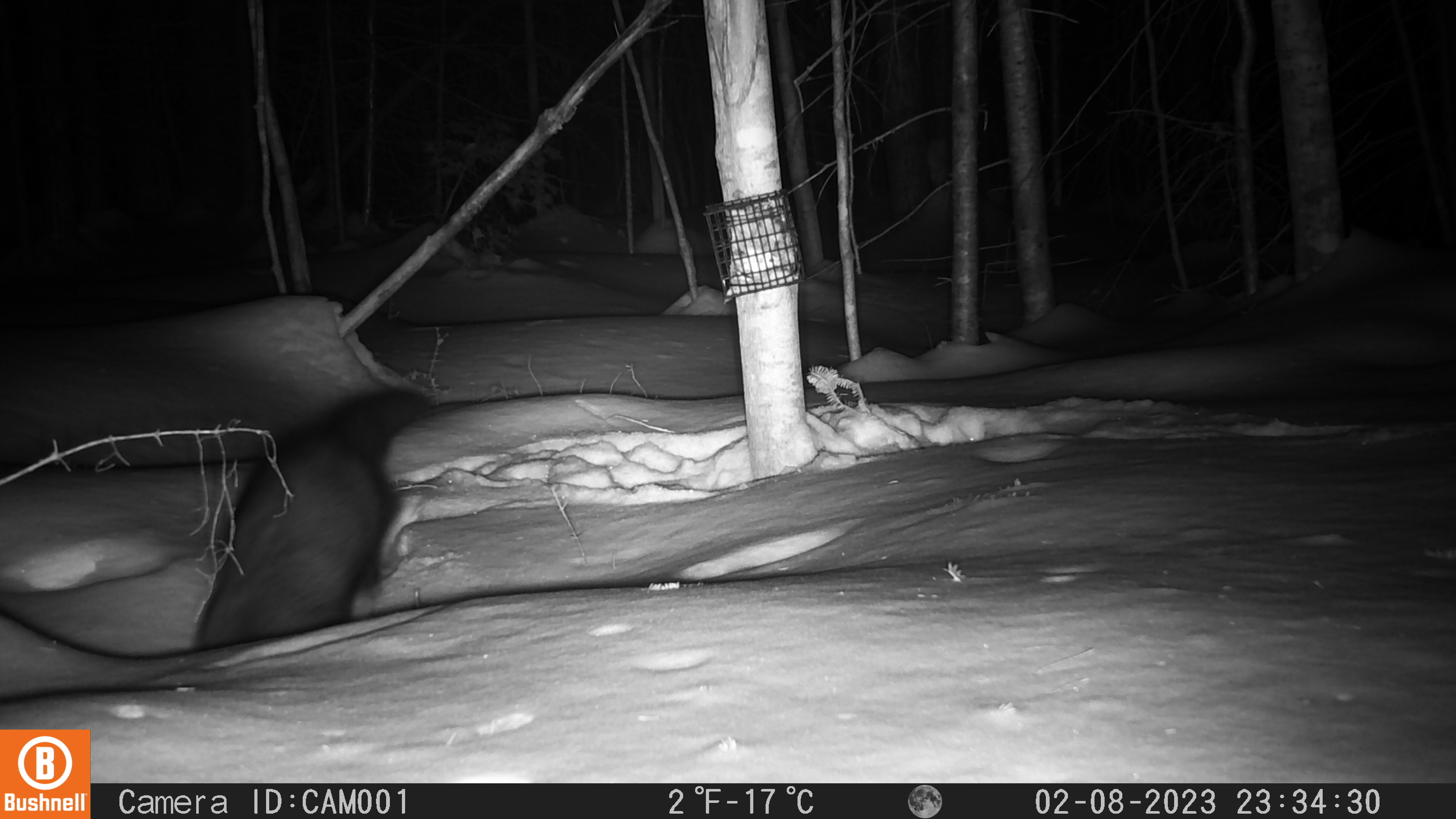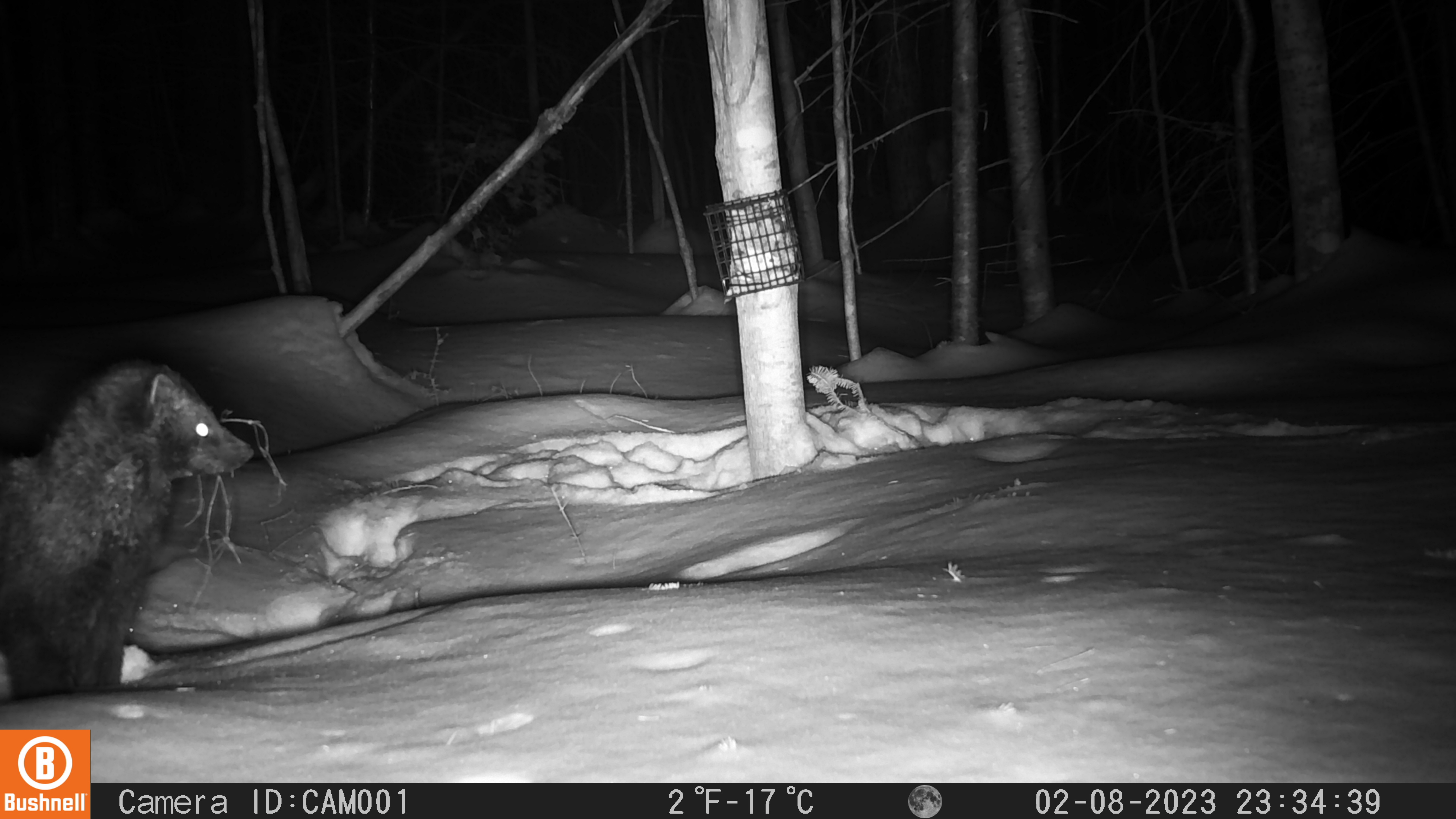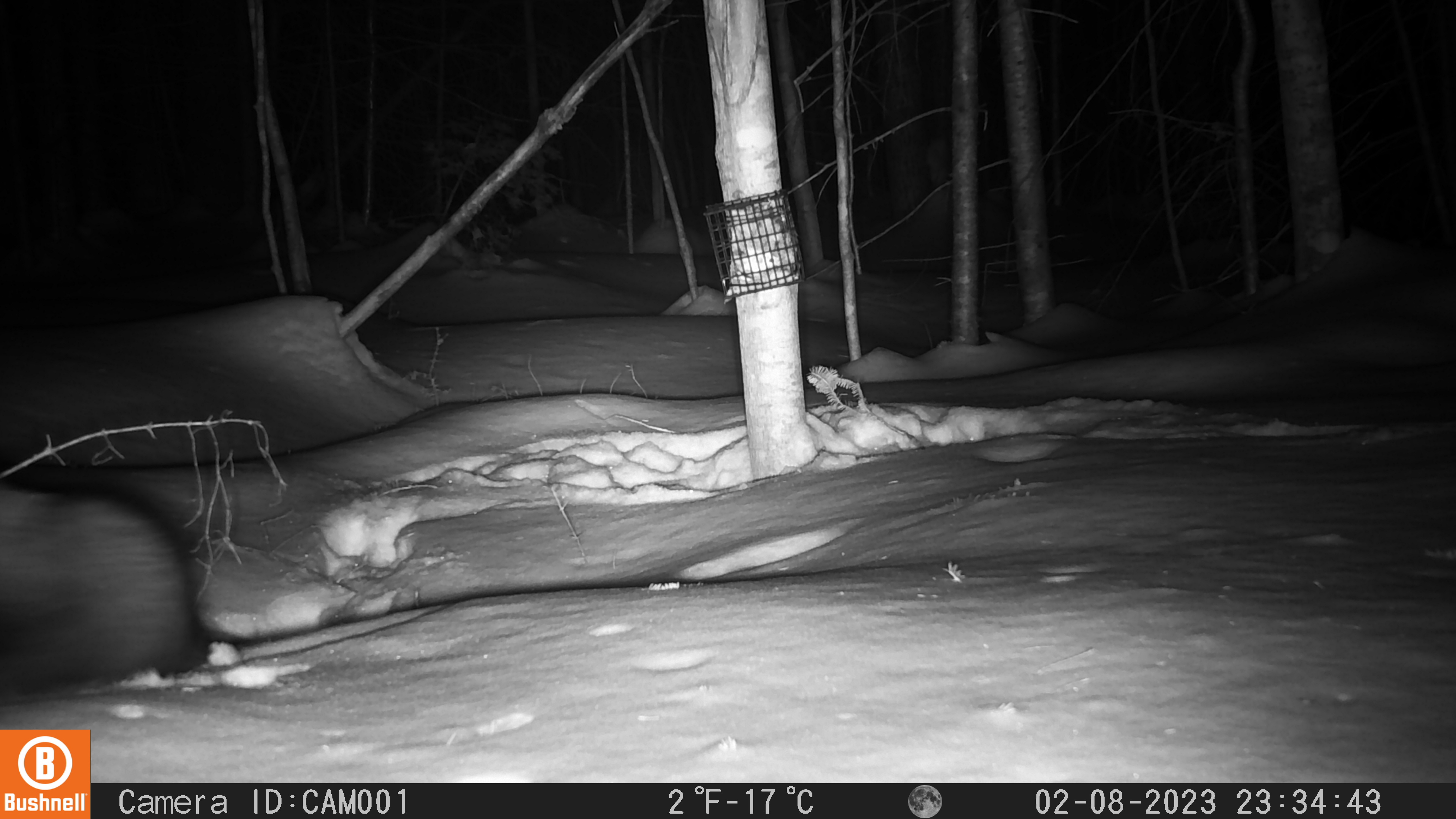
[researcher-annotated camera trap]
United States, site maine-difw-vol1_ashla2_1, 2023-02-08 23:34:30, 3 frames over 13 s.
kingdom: Animalia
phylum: Chordata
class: Mammalia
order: Carnivora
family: Mustelidae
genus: Pekania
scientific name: Pekania pennanti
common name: fisher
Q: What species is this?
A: Fisher (Pekania pennanti).